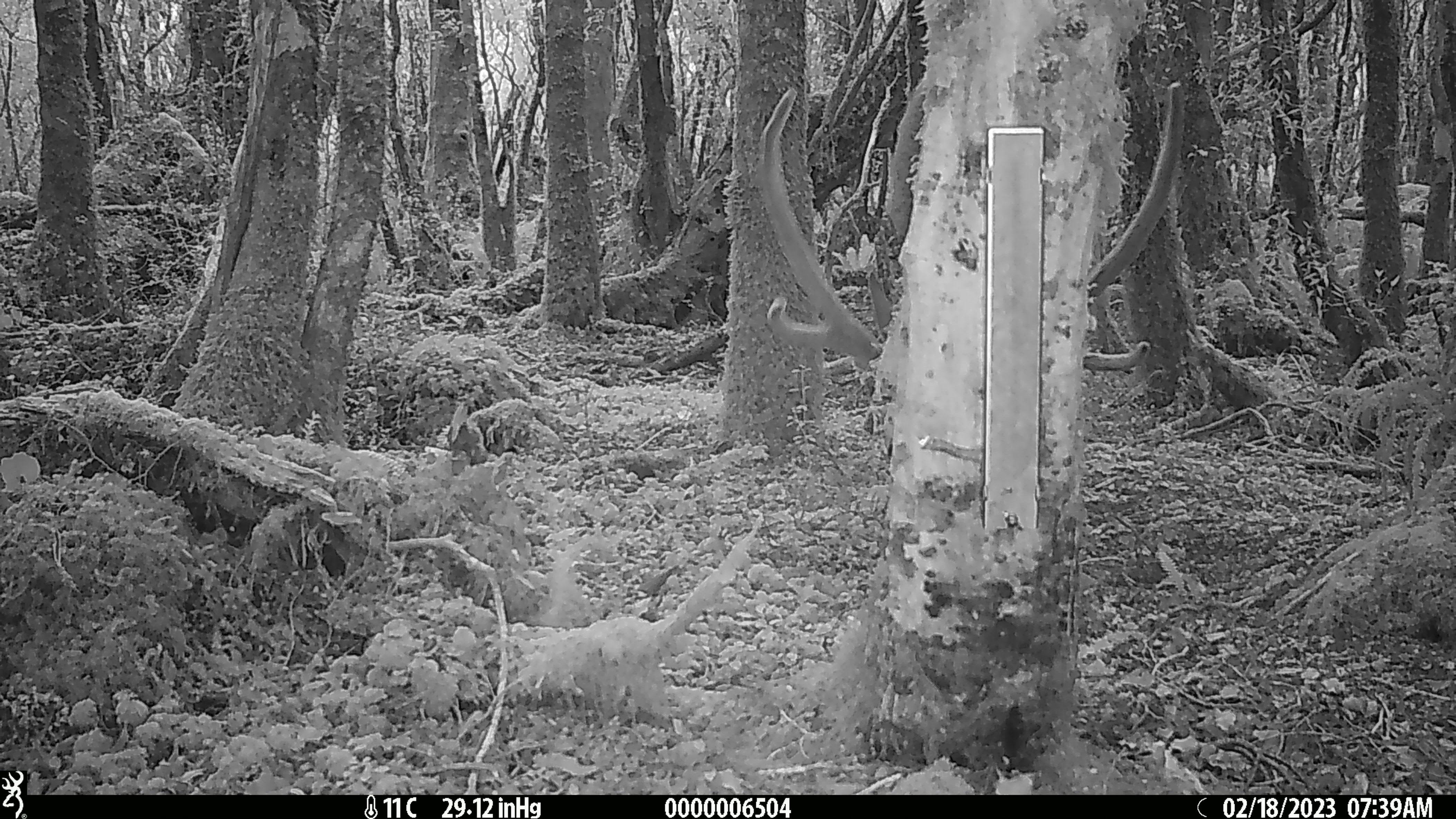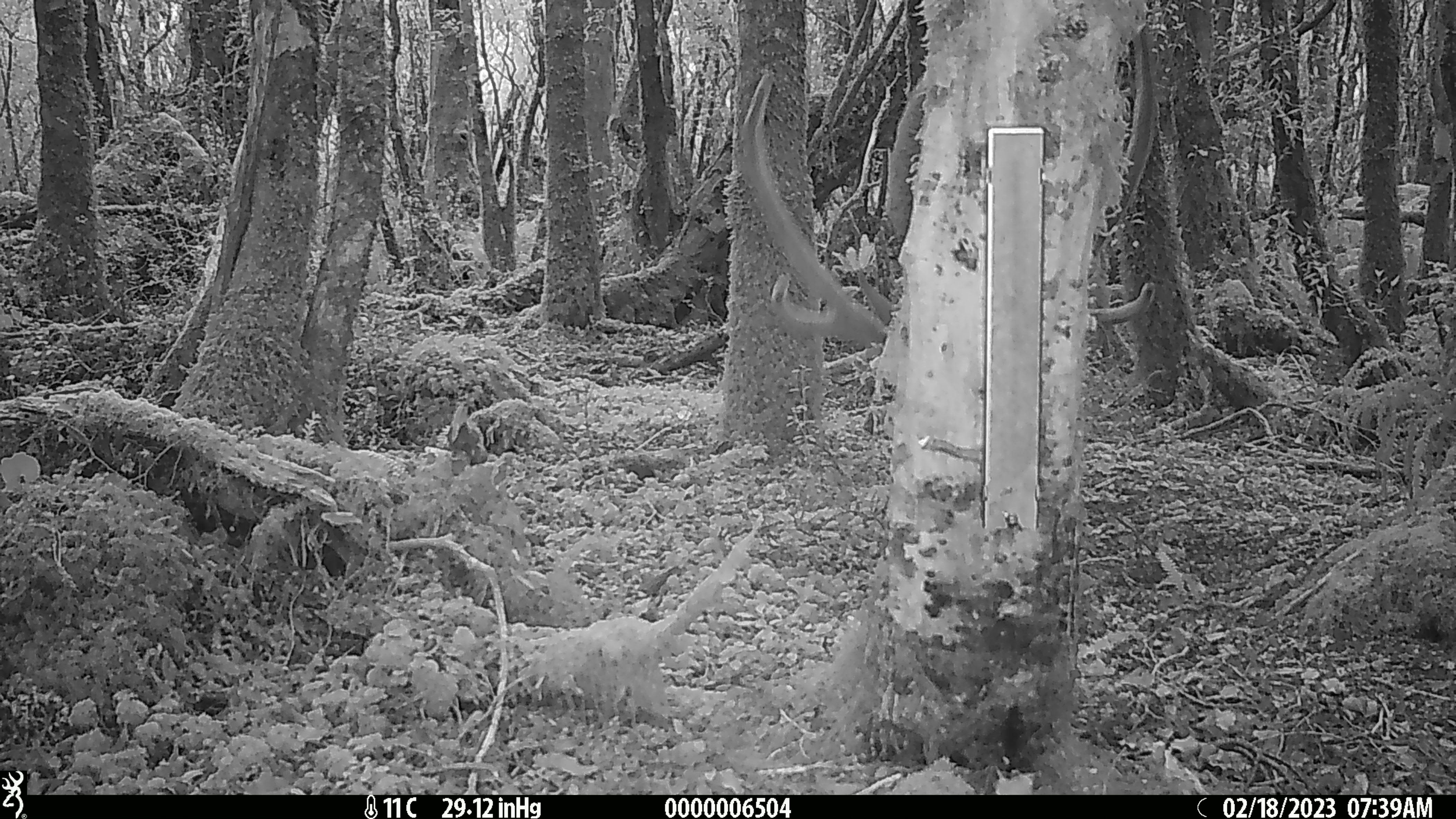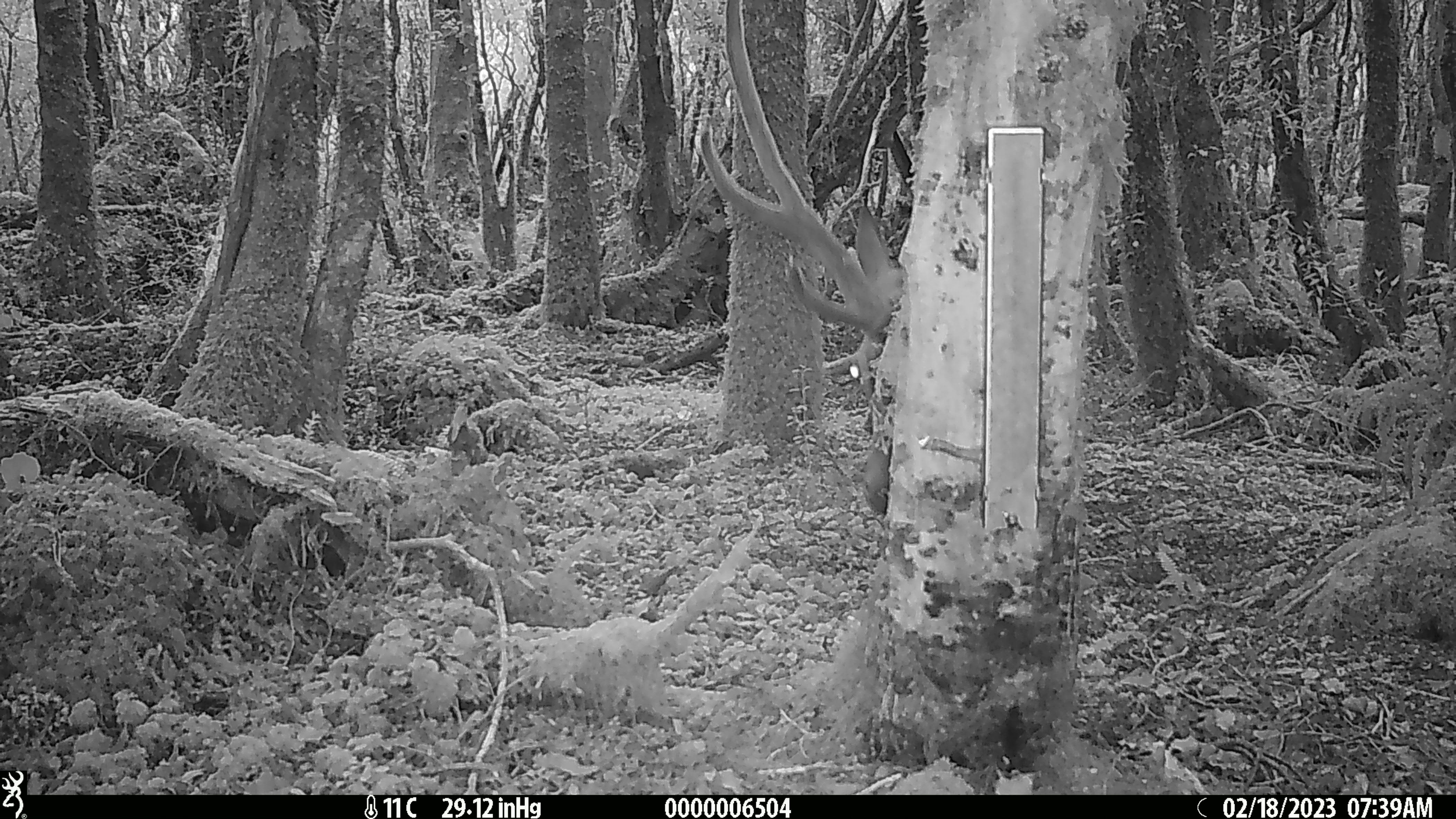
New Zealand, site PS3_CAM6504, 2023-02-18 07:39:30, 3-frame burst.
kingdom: Animalia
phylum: Chordata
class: Mammalia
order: Artiodactyla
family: Cervidae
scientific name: Cervidae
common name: deer